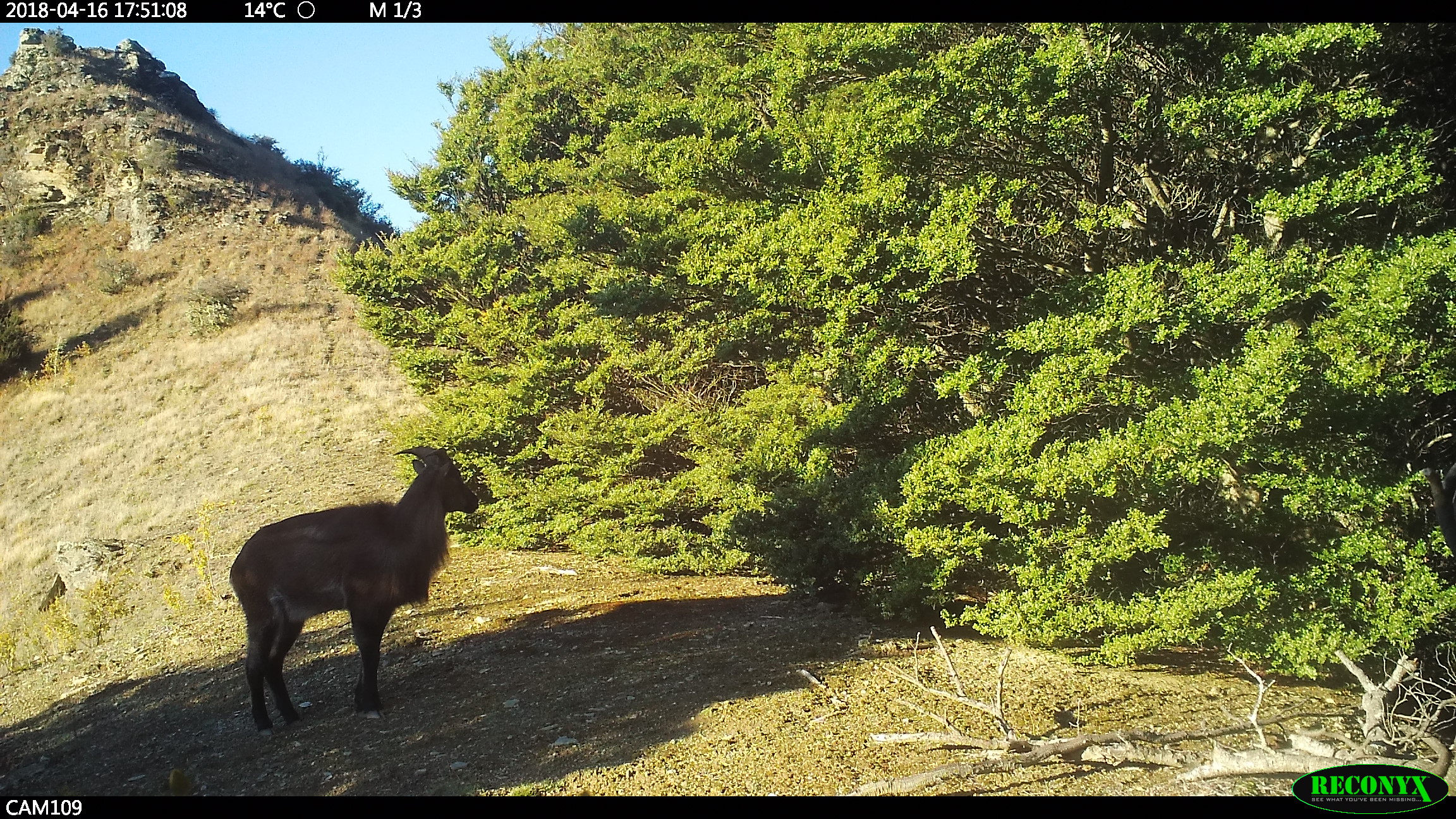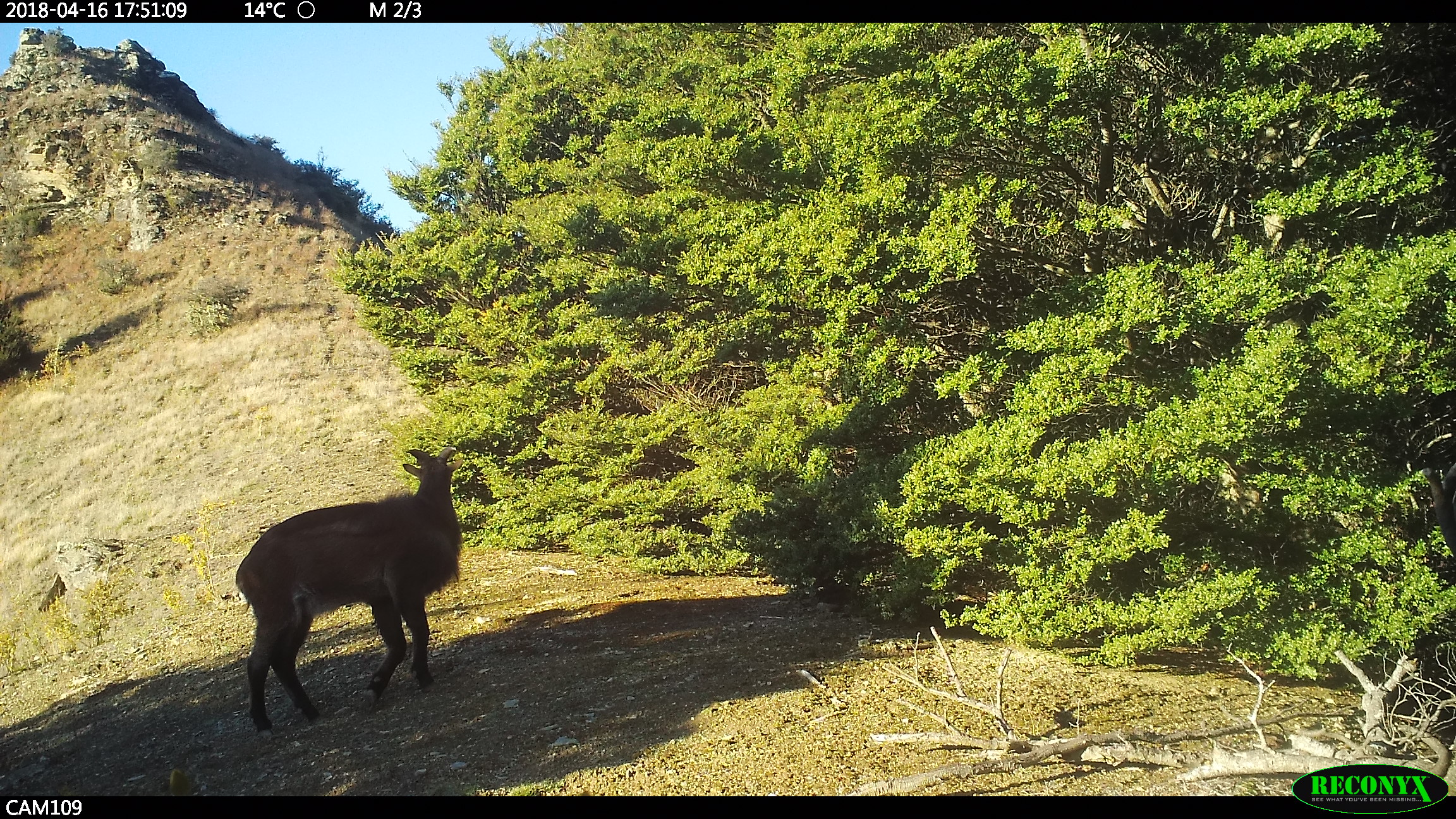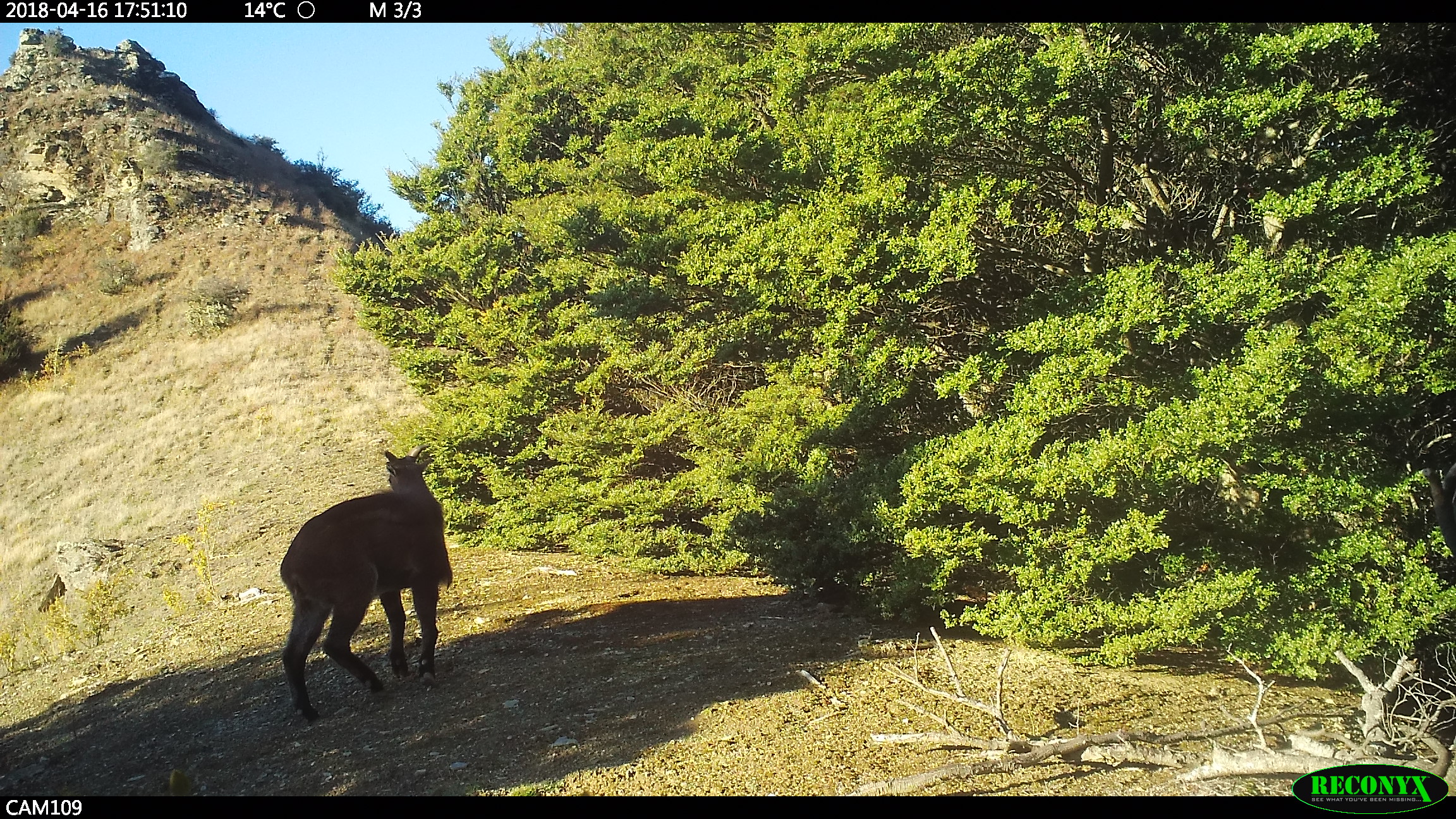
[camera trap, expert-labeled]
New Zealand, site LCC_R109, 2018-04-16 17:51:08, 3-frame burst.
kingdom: Animalia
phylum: Chordata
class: Mammalia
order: Artiodactyla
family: Bovidae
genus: Nilgiritragus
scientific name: Nilgiritragus hylocrius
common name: tahr